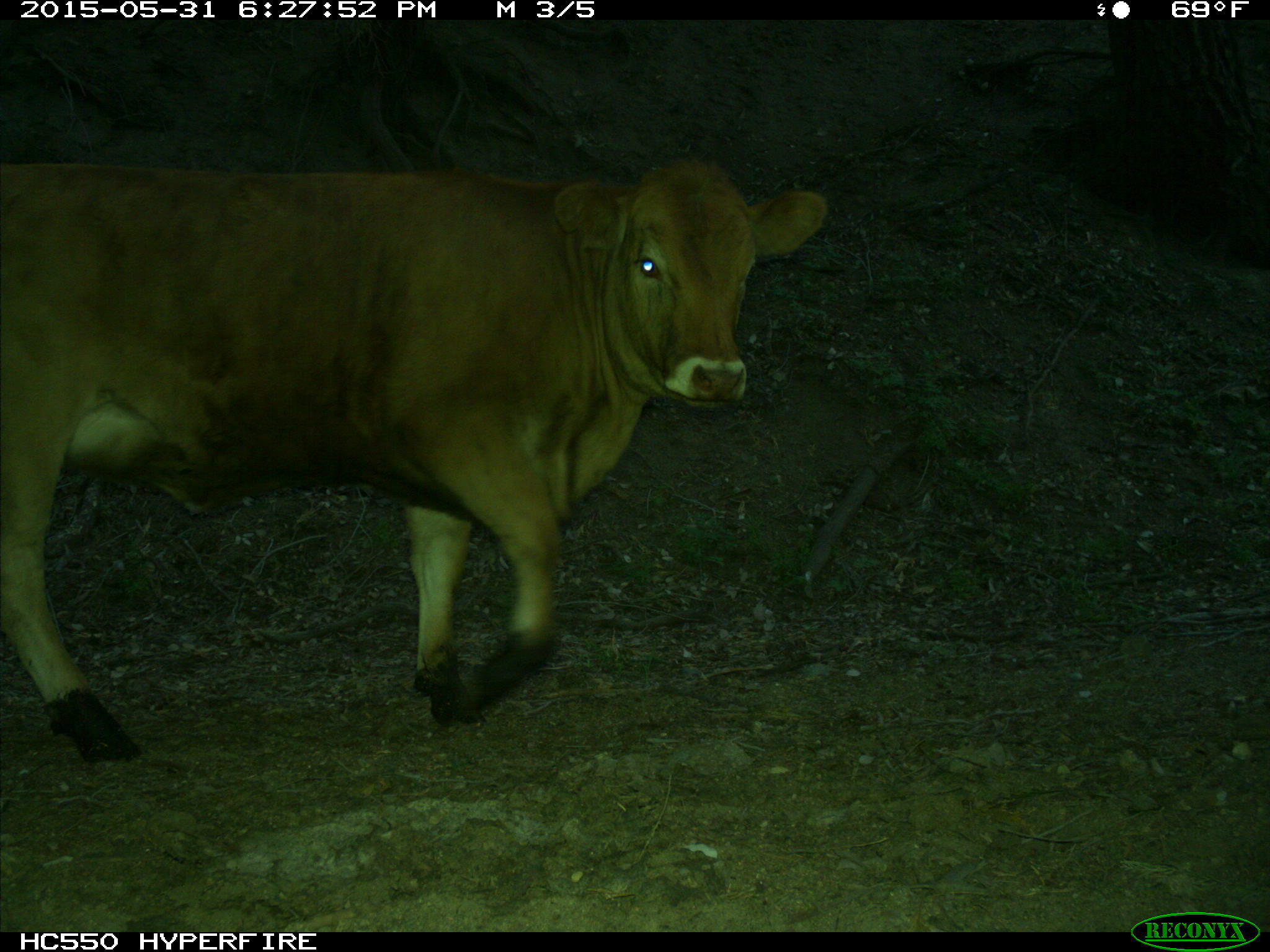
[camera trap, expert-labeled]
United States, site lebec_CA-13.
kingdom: Animalia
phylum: Chordata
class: Mammalia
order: Artiodactyla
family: Bovidae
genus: Bos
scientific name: Bos taurus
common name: domestic cow